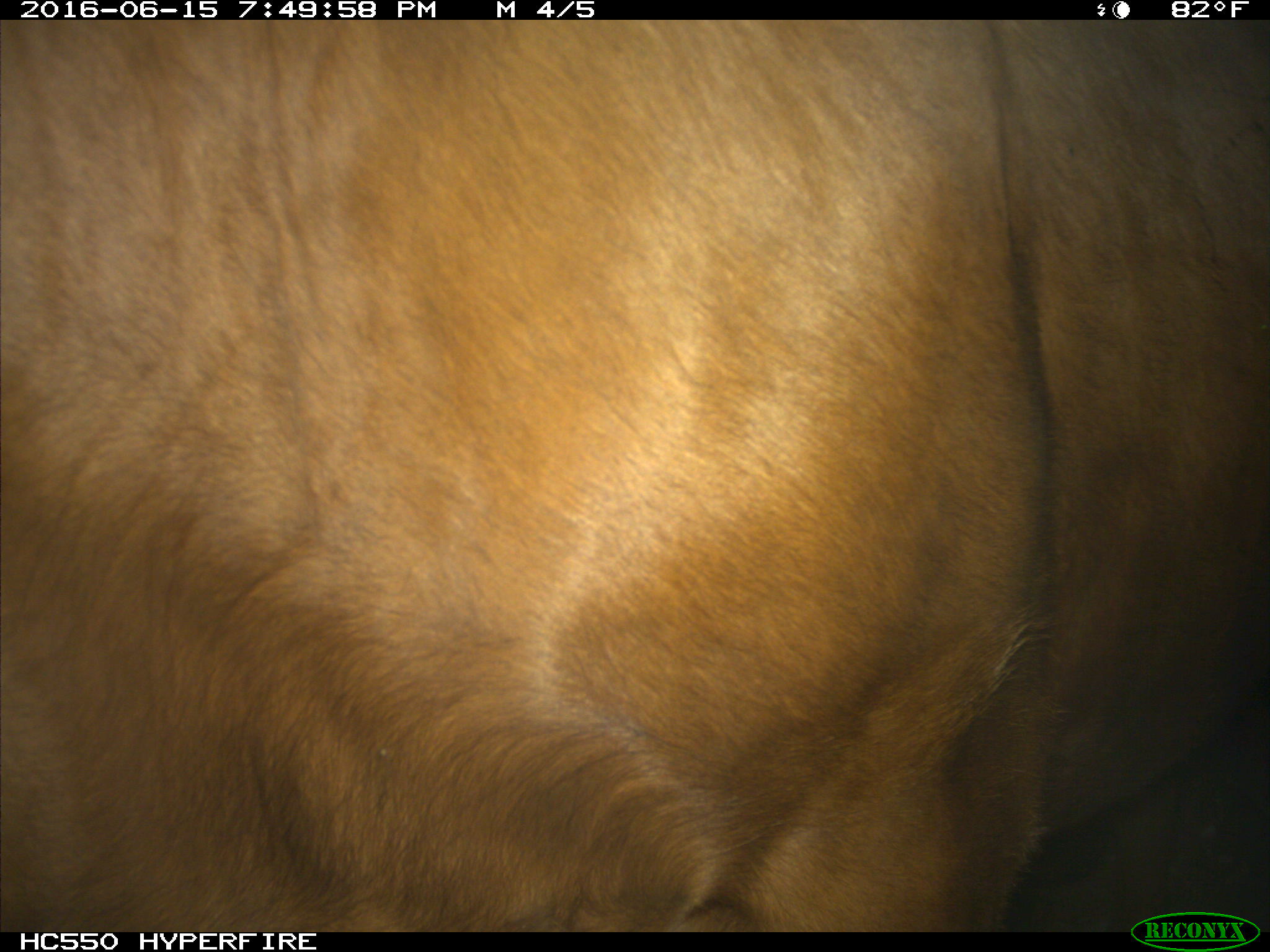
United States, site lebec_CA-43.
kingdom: Animalia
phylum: Chordata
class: Mammalia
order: Artiodactyla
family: Bovidae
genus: Bos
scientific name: Bos taurus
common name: domestic cow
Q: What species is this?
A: Bos taurus (domestic cow).